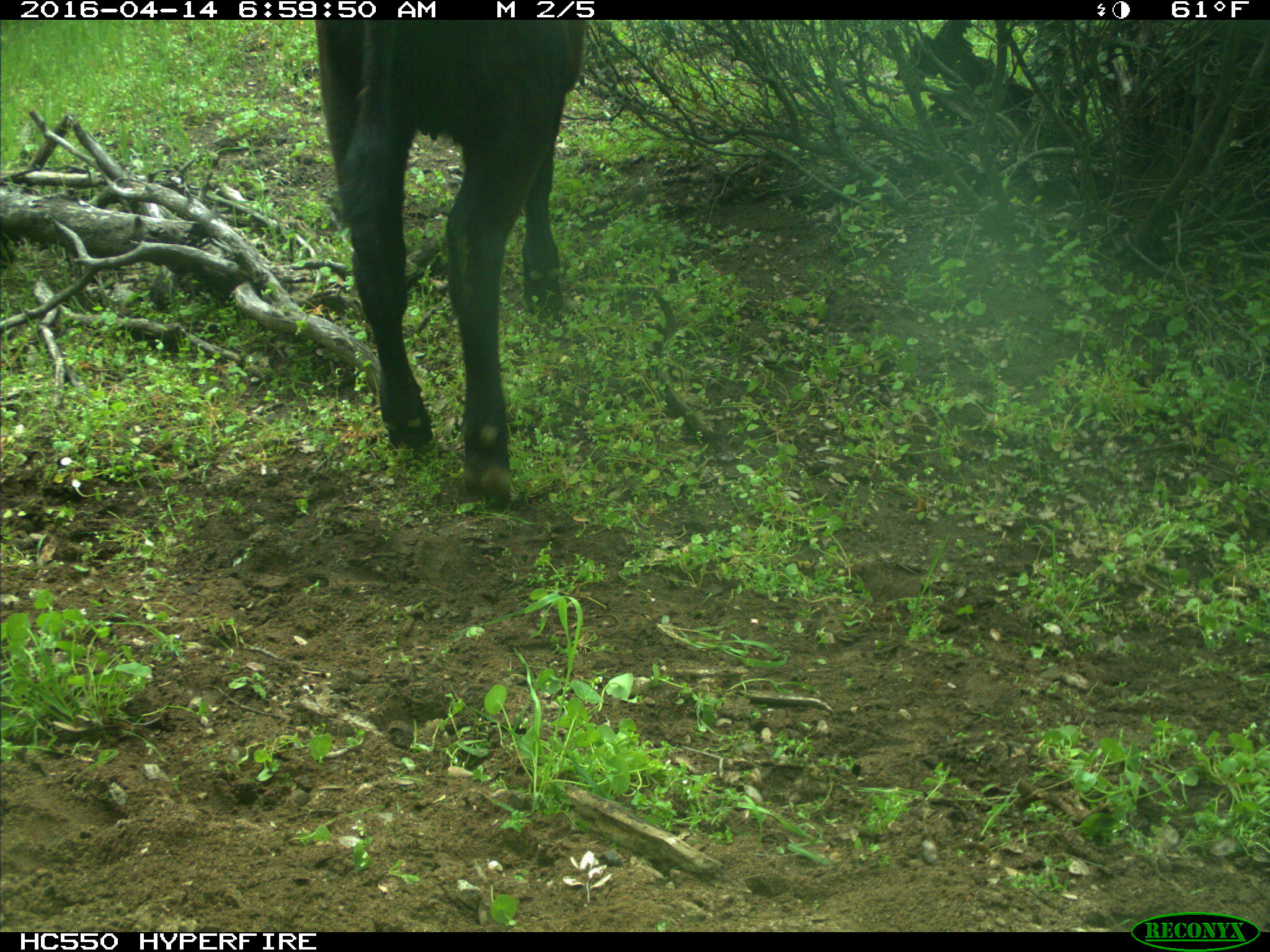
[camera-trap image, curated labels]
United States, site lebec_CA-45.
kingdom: Animalia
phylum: Chordata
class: Mammalia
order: Artiodactyla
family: Bovidae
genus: Bos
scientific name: Bos taurus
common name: domestic cow